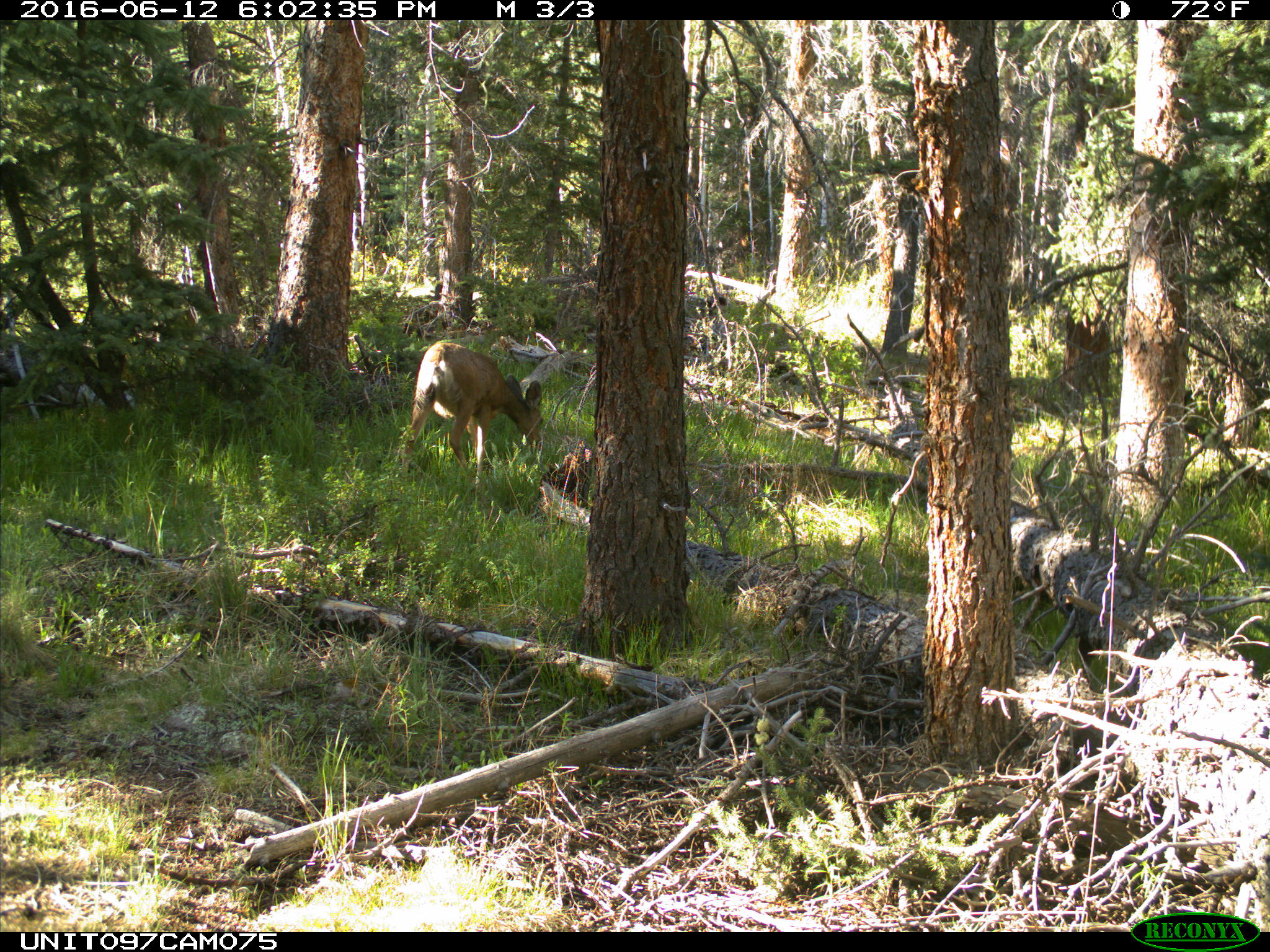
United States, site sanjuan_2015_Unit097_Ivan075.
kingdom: Animalia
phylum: Chordata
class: Mammalia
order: Artiodactyla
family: Cervidae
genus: Odocoileus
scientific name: Odocoileus hemionus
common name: mule deer